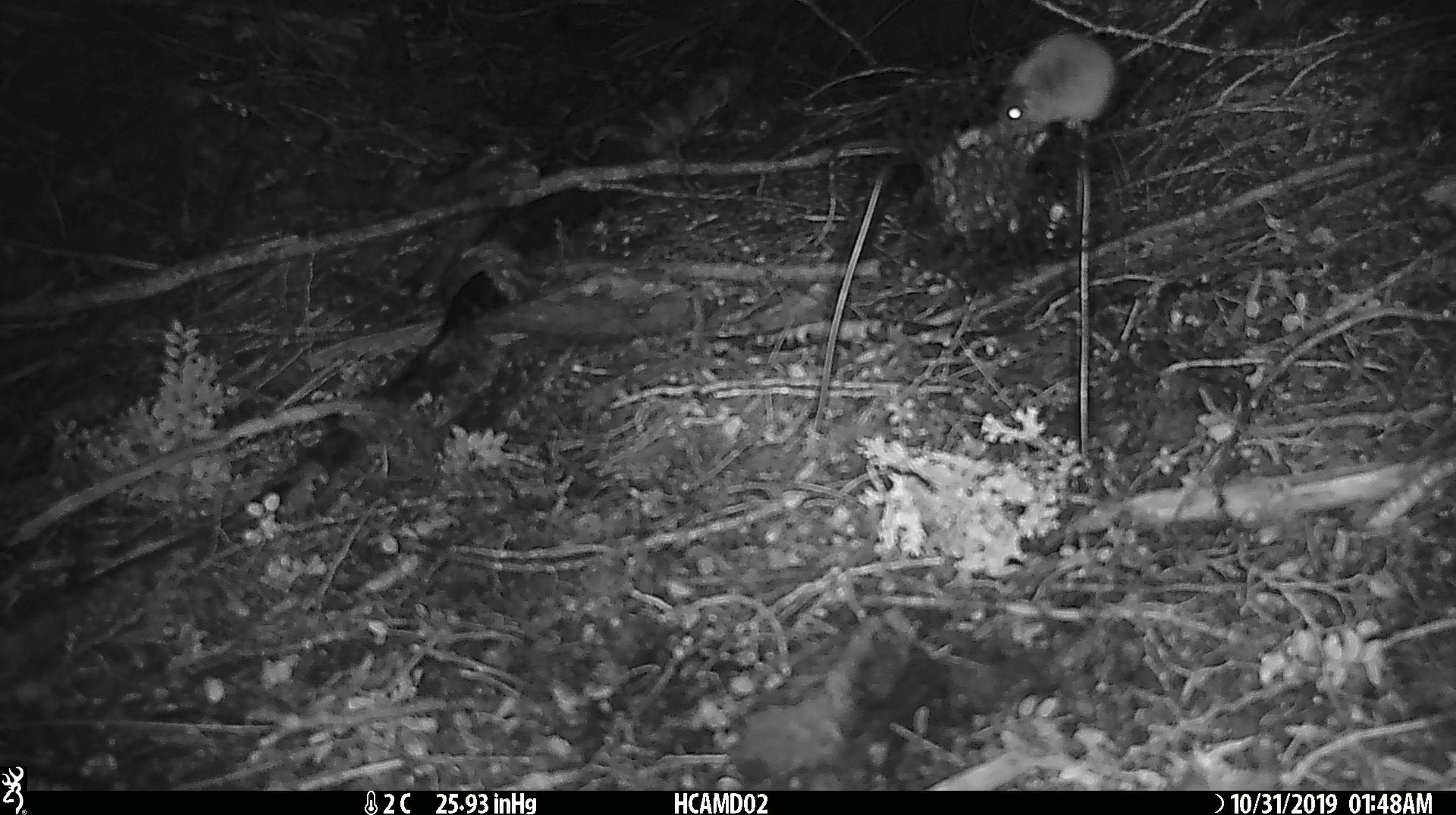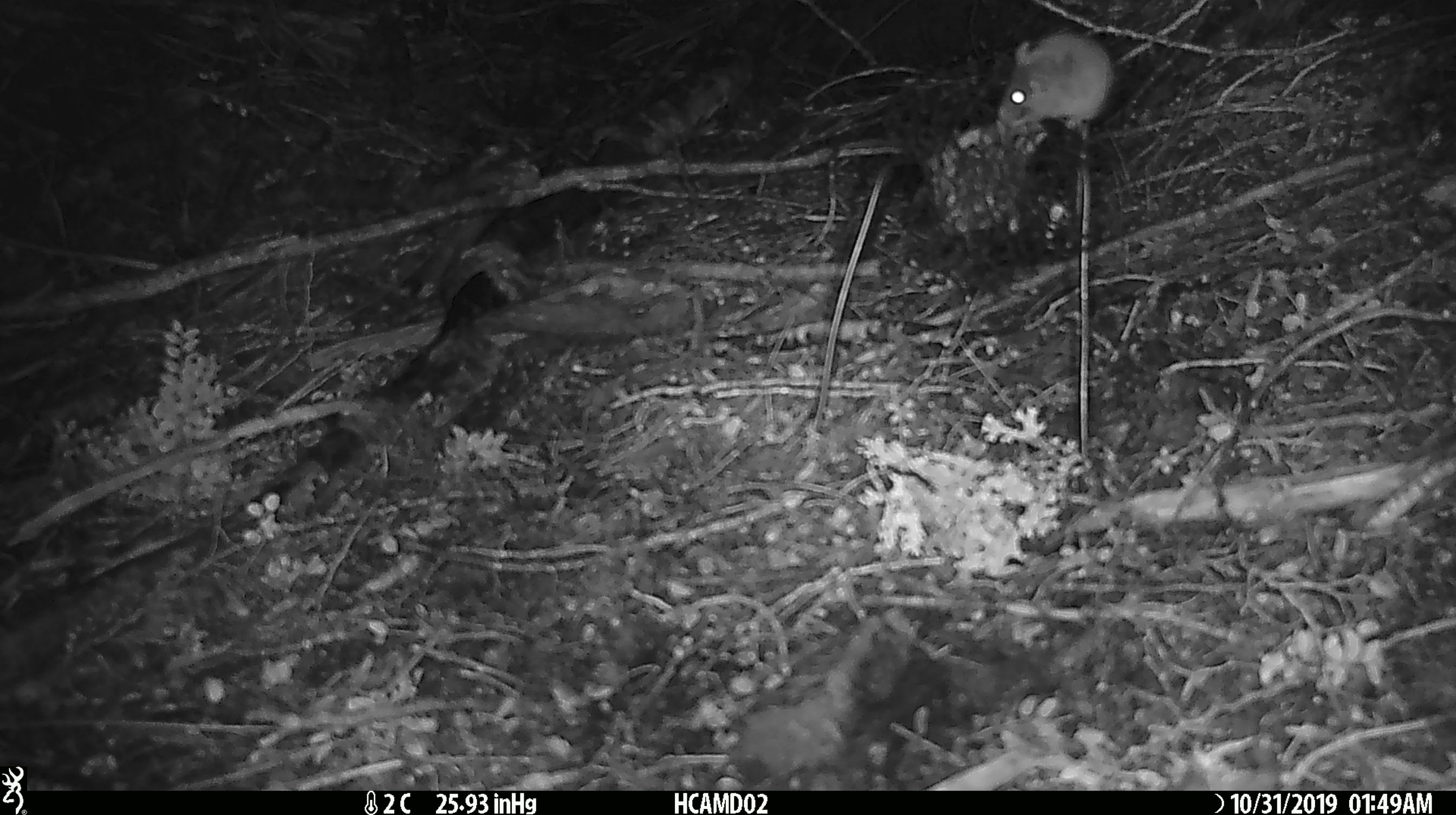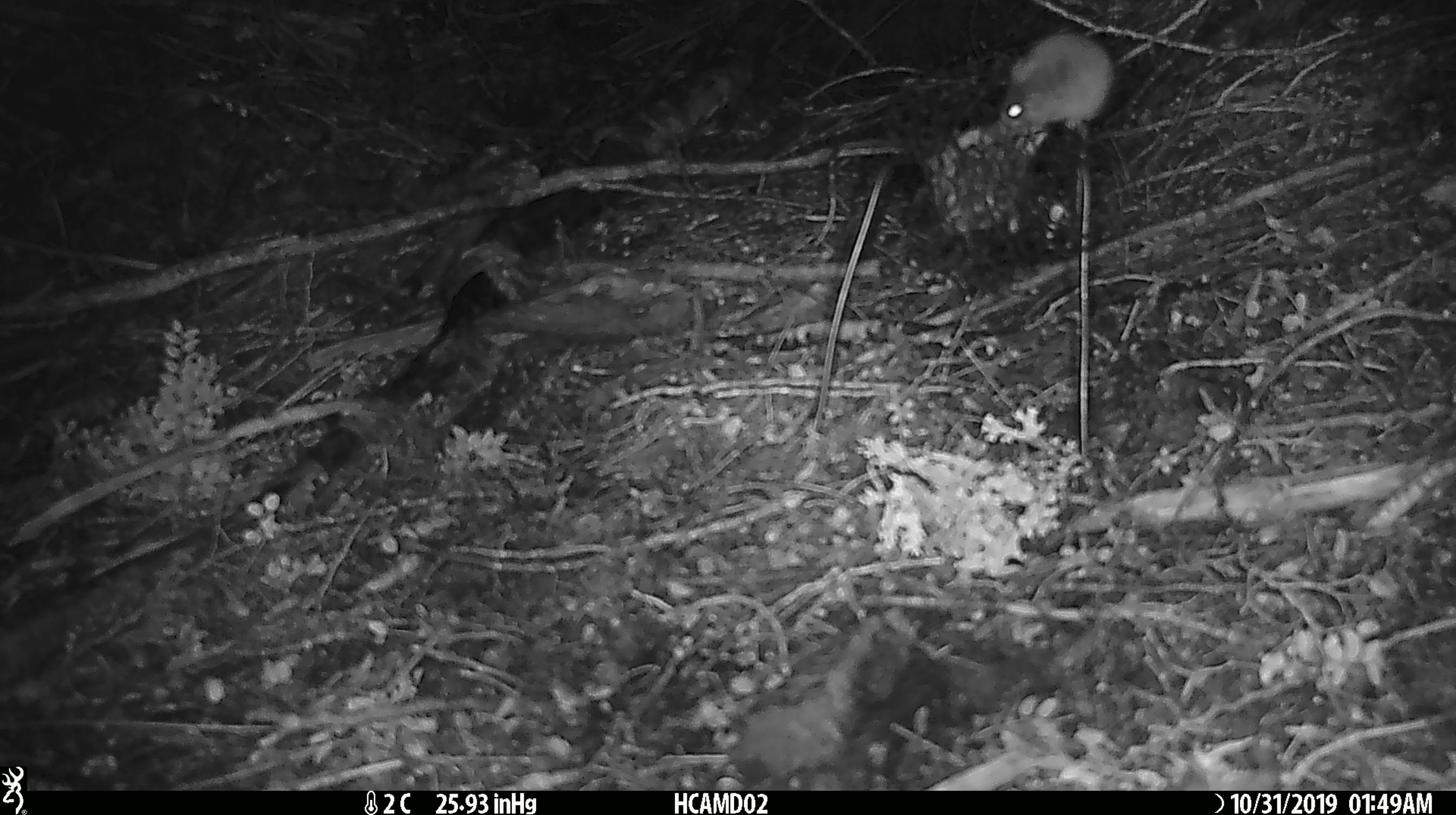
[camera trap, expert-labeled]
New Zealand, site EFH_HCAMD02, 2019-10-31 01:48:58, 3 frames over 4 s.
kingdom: Animalia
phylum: Chordata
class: Mammalia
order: Rodentia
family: Muridae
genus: Mus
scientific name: Mus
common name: mouse